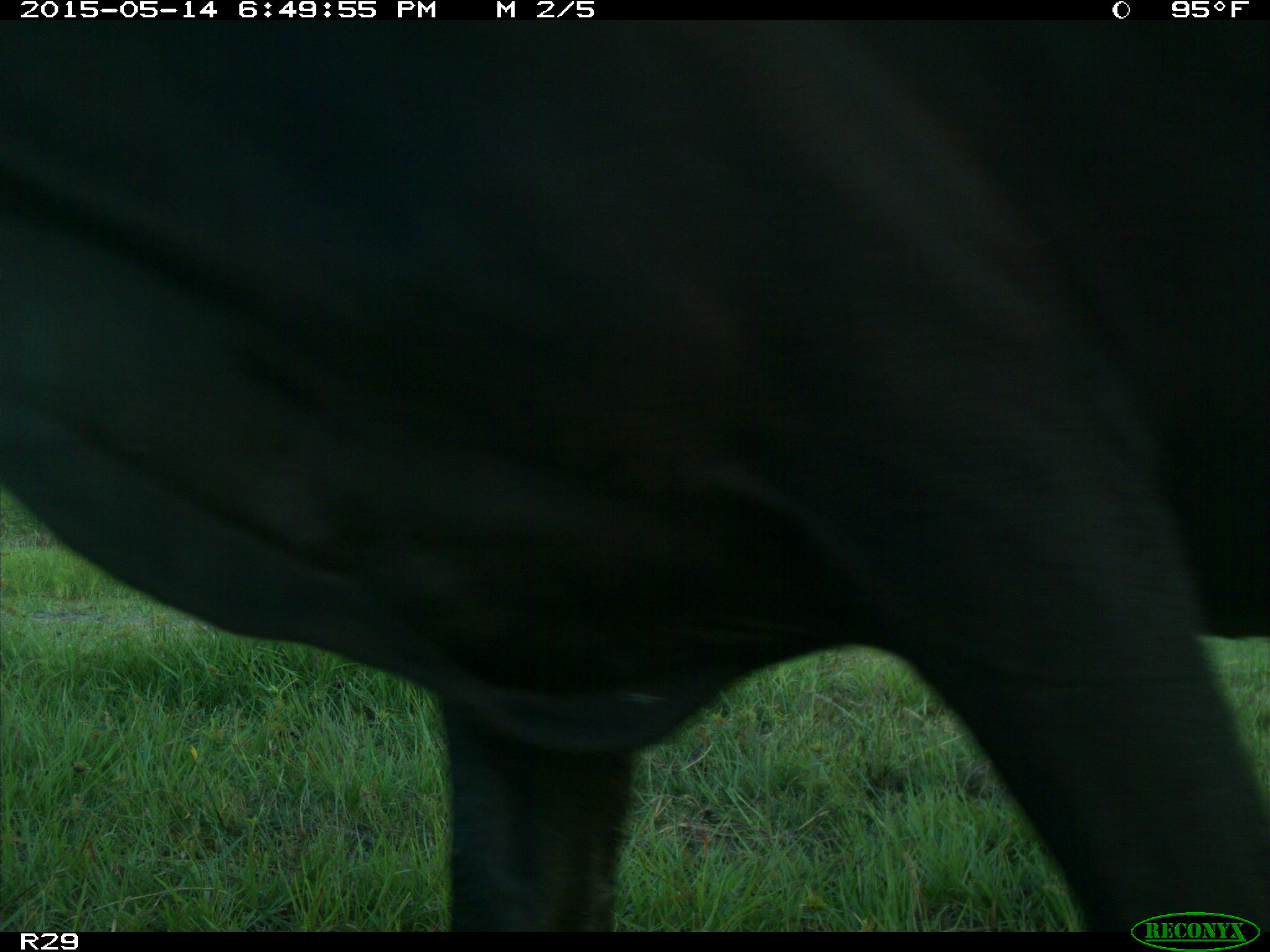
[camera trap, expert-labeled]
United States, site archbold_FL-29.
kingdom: Animalia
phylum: Chordata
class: Mammalia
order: Artiodactyla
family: Bovidae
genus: Bos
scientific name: Bos taurus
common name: domestic cow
Bos taurus (domestic cow).